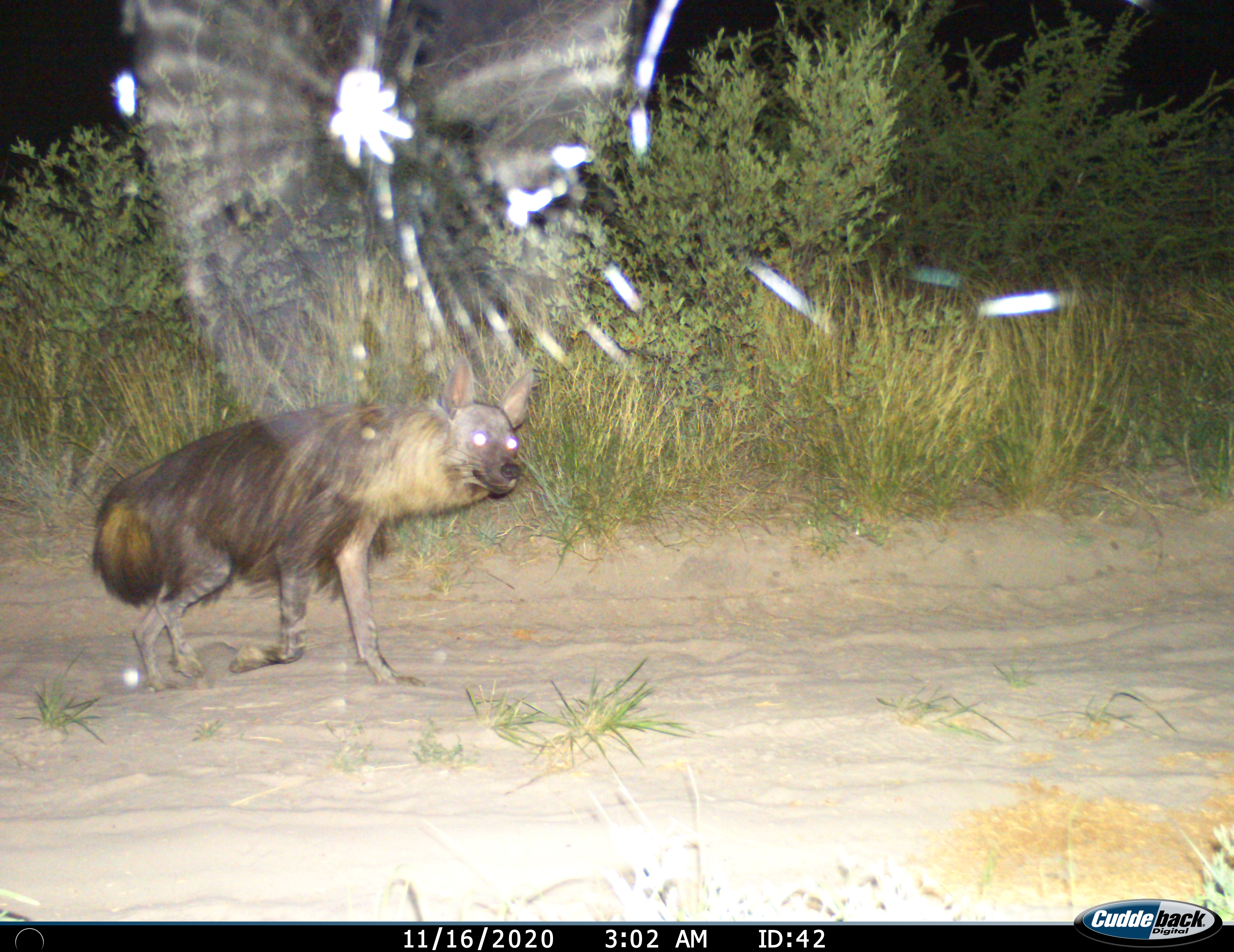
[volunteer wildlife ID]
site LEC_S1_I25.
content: unidentified animal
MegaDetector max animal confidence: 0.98